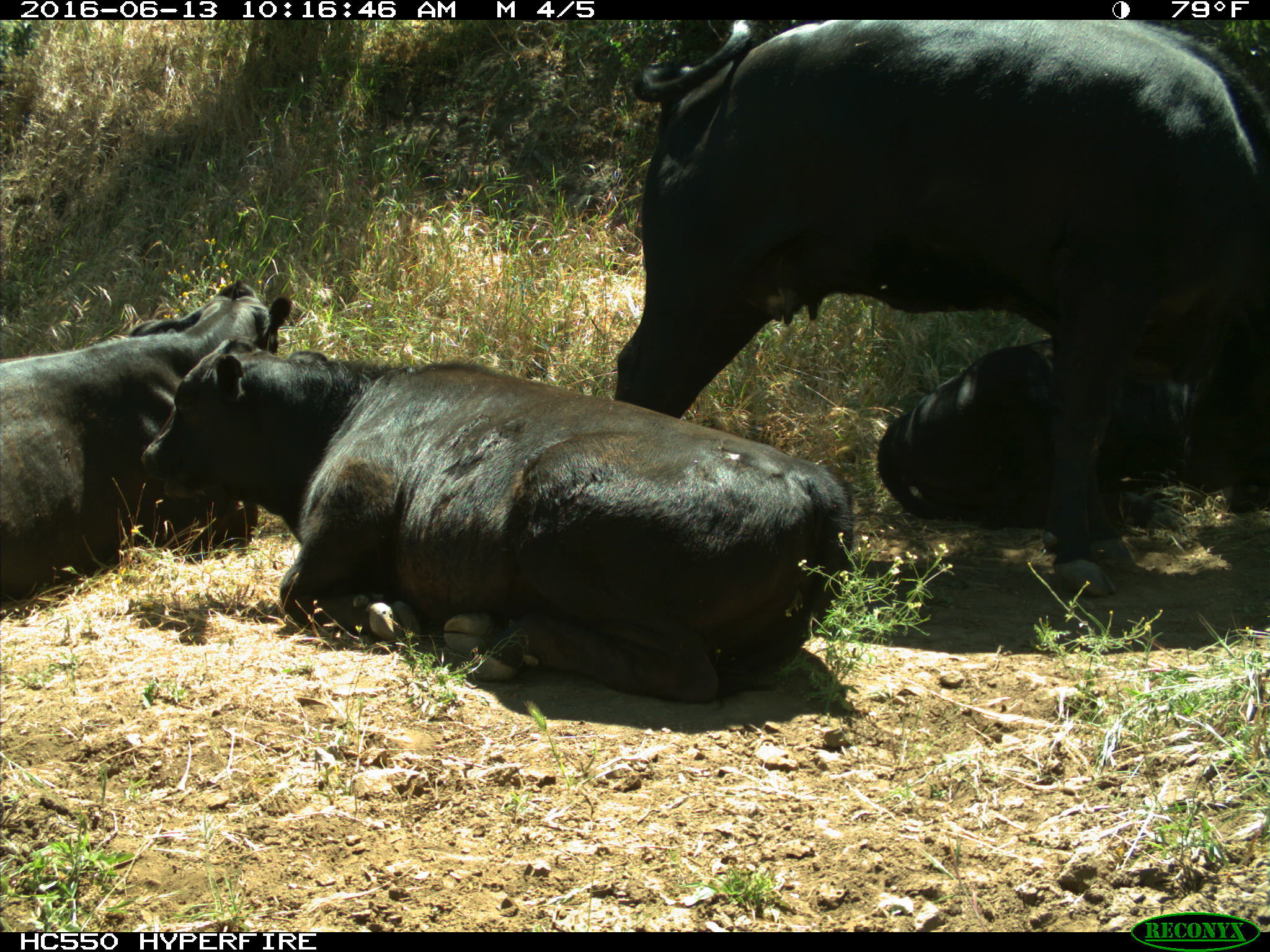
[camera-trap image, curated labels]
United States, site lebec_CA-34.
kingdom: Animalia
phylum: Chordata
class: Mammalia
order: Artiodactyla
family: Bovidae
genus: Bos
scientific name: Bos taurus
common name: domestic cow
Bos taurus (domestic cow).